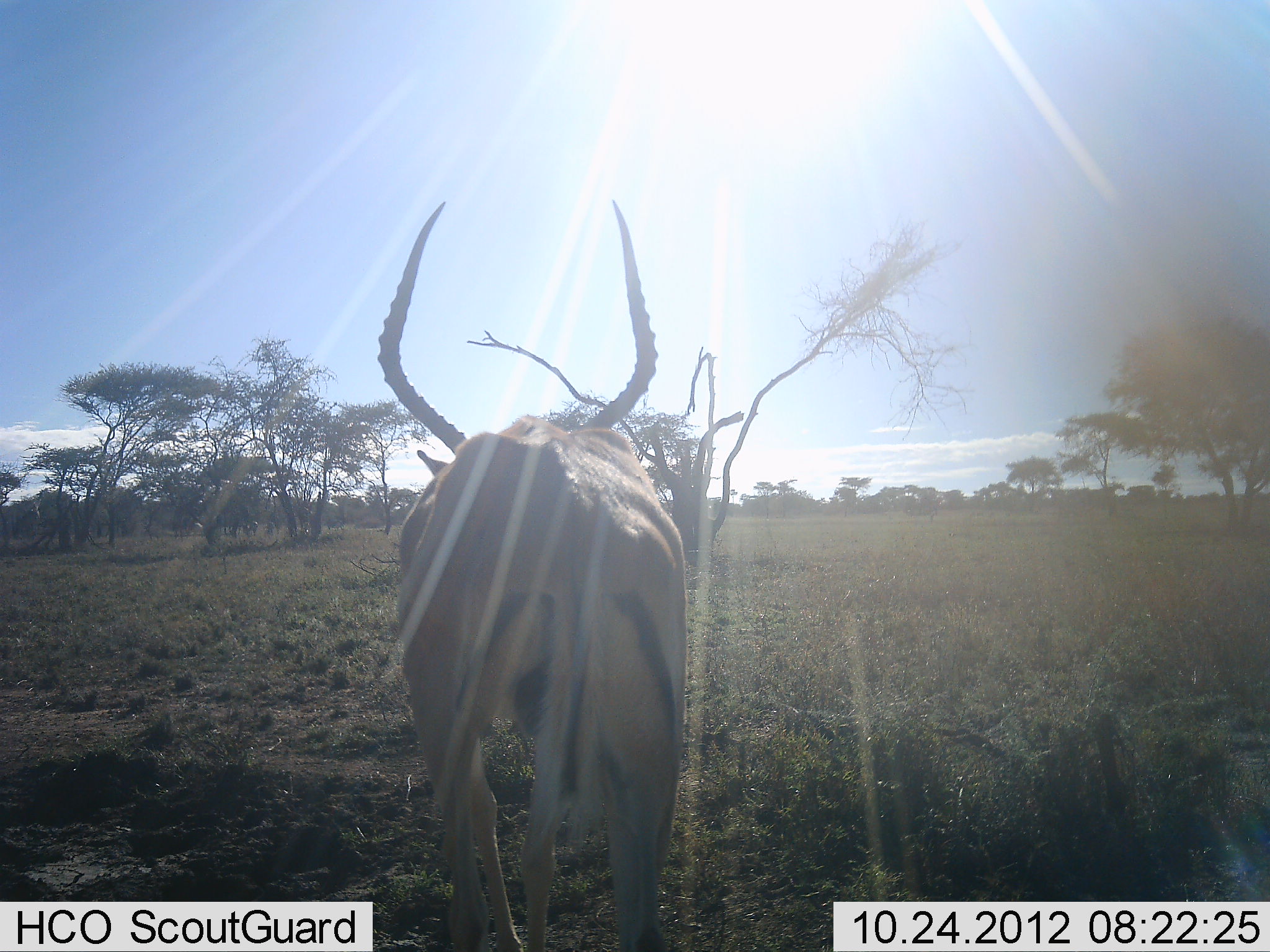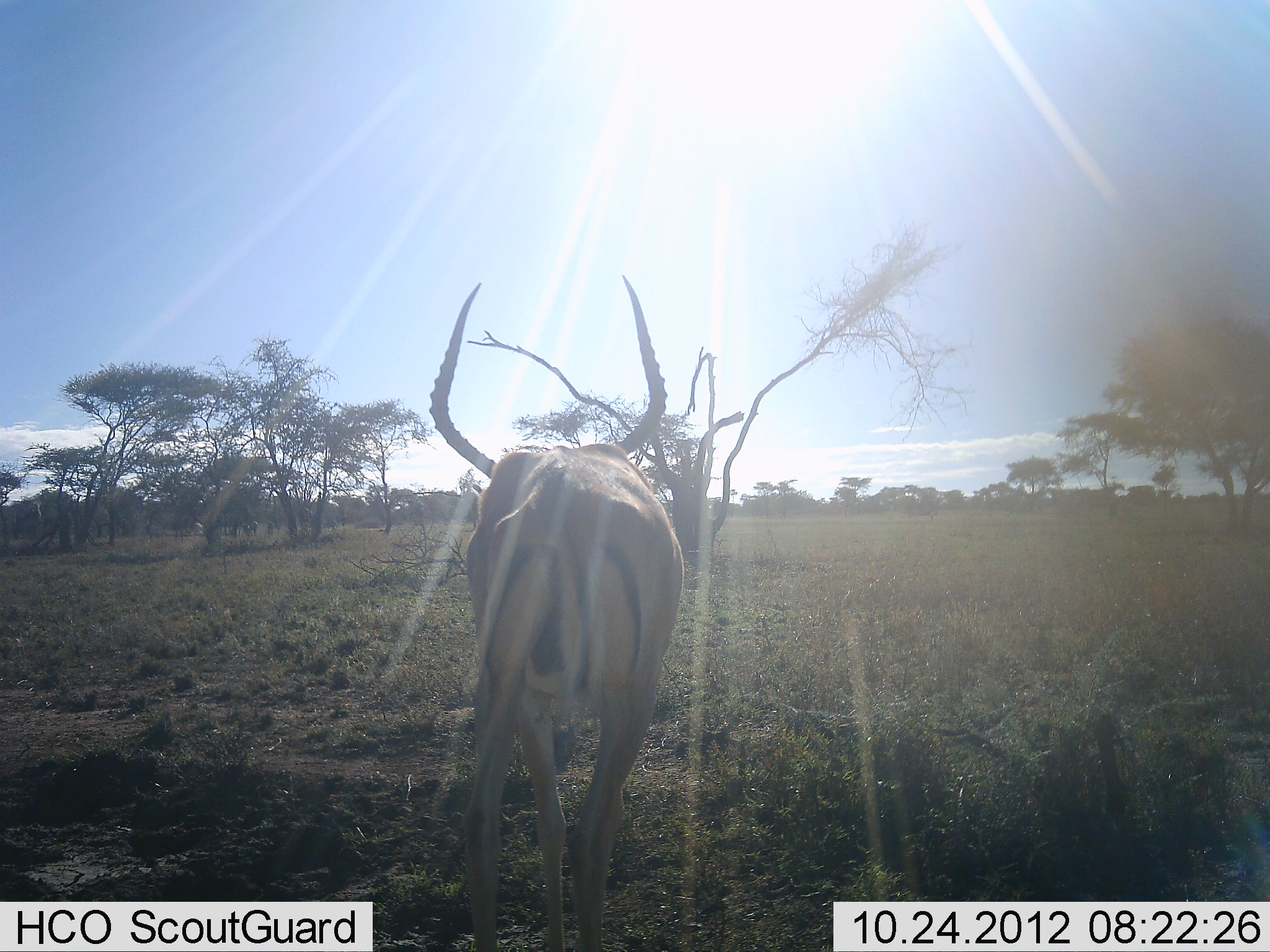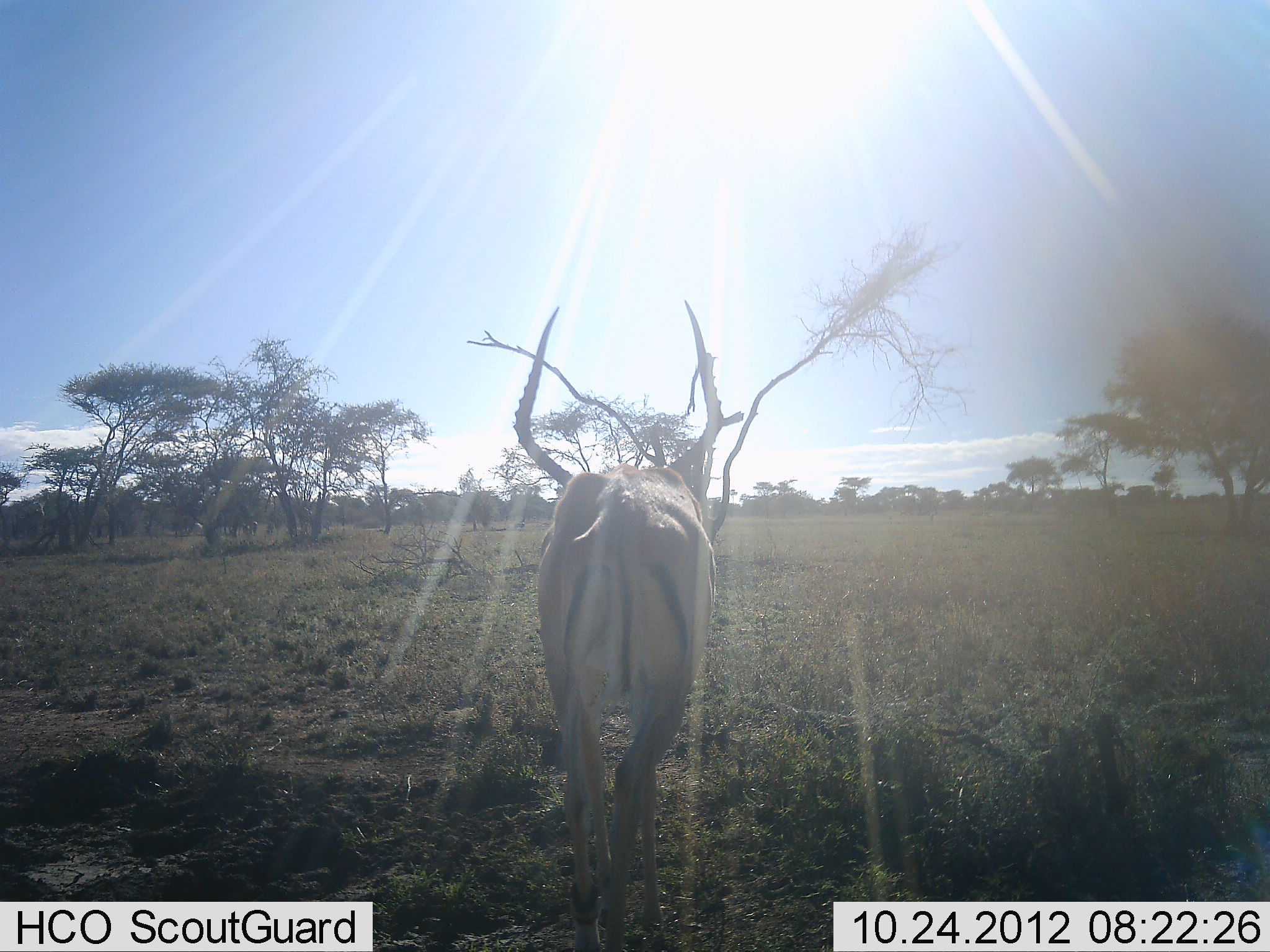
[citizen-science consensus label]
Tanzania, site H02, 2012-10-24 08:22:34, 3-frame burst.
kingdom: Animalia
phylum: Chordata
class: Mammalia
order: Artiodactyla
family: Bovidae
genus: Aepyceros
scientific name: Aepyceros melampus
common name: impala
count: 1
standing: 20%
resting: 0%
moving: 80%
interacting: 0%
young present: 0%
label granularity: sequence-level